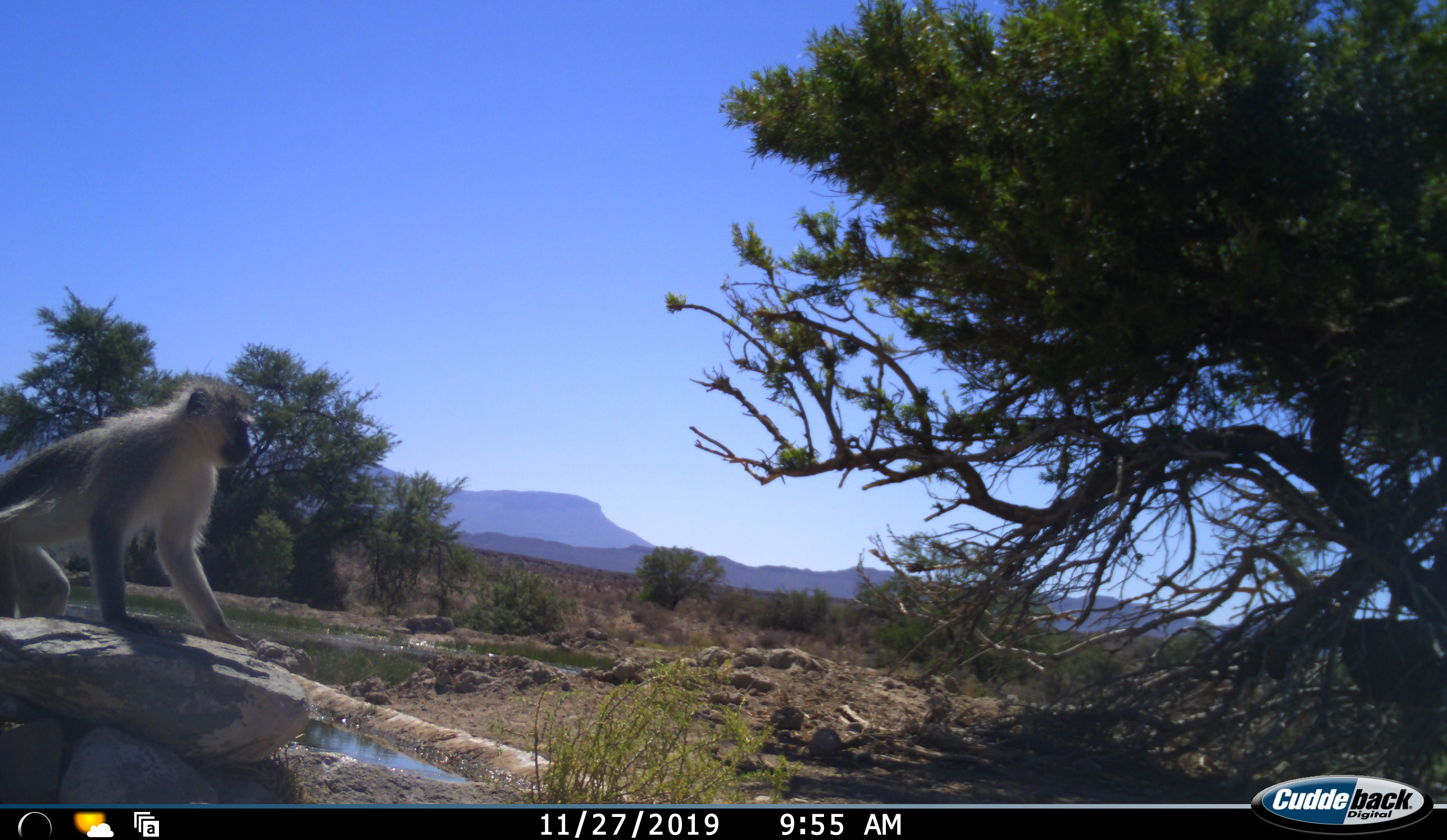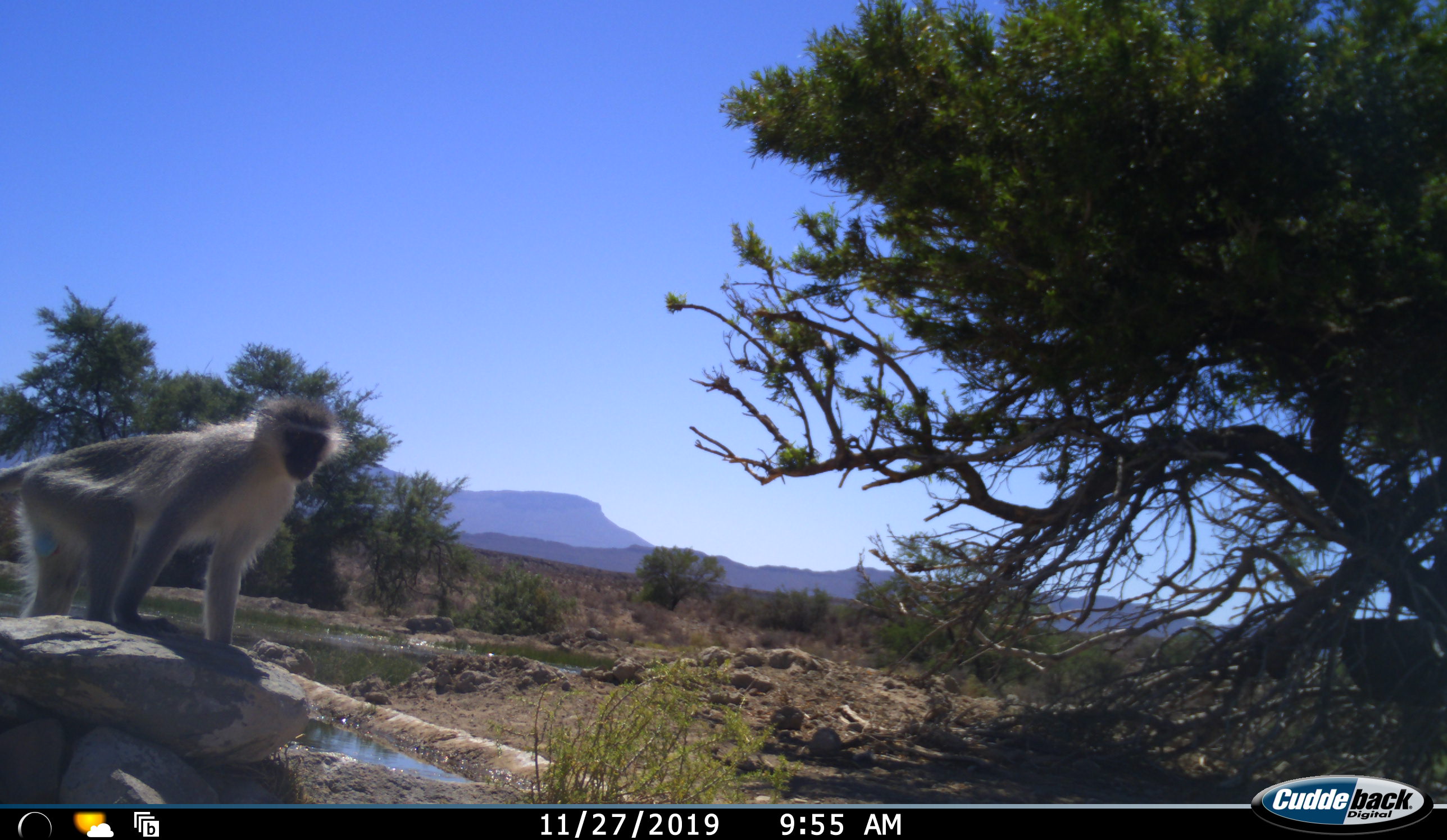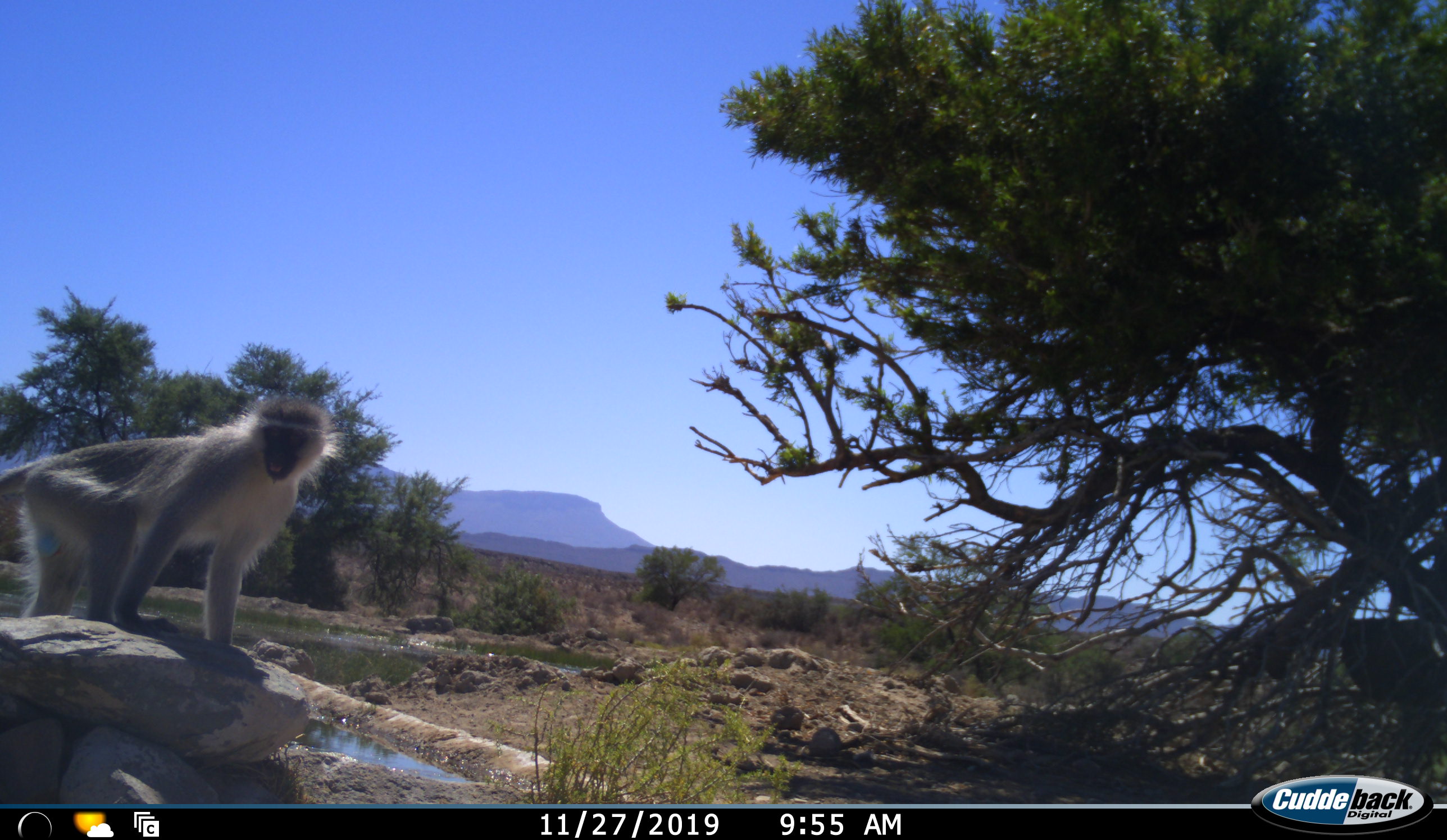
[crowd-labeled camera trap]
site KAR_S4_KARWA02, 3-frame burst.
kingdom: Animalia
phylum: Chordata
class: Mammalia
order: Primates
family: Cercopithecidae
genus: Chlorocebus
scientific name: Chlorocebus pygerythrus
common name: vervet monkey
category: monkeyvervet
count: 1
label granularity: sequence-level